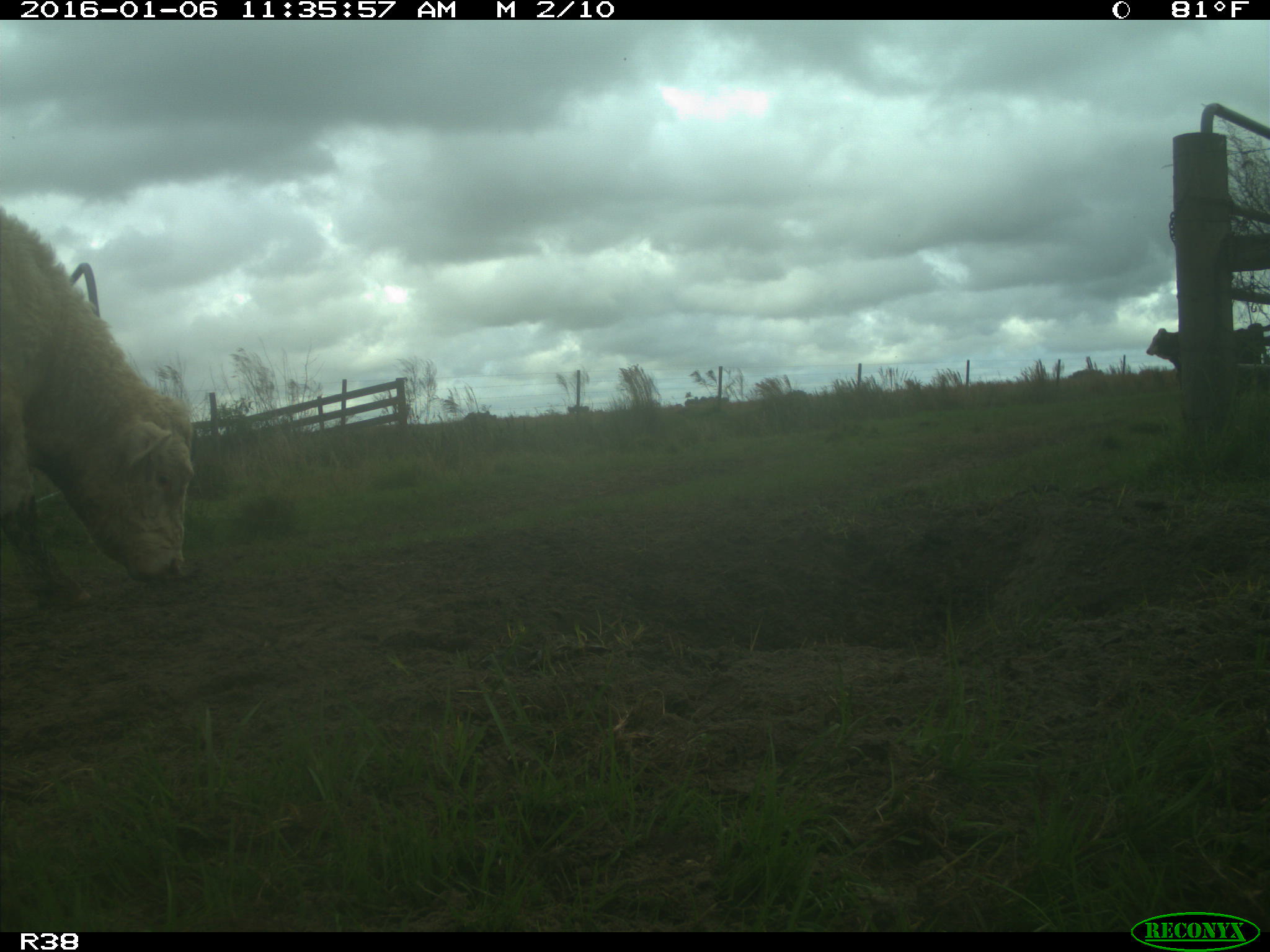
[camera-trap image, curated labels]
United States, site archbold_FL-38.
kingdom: Animalia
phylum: Chordata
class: Mammalia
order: Artiodactyla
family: Bovidae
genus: Bos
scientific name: Bos taurus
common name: domestic cow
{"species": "Bos taurus (domestic cow)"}